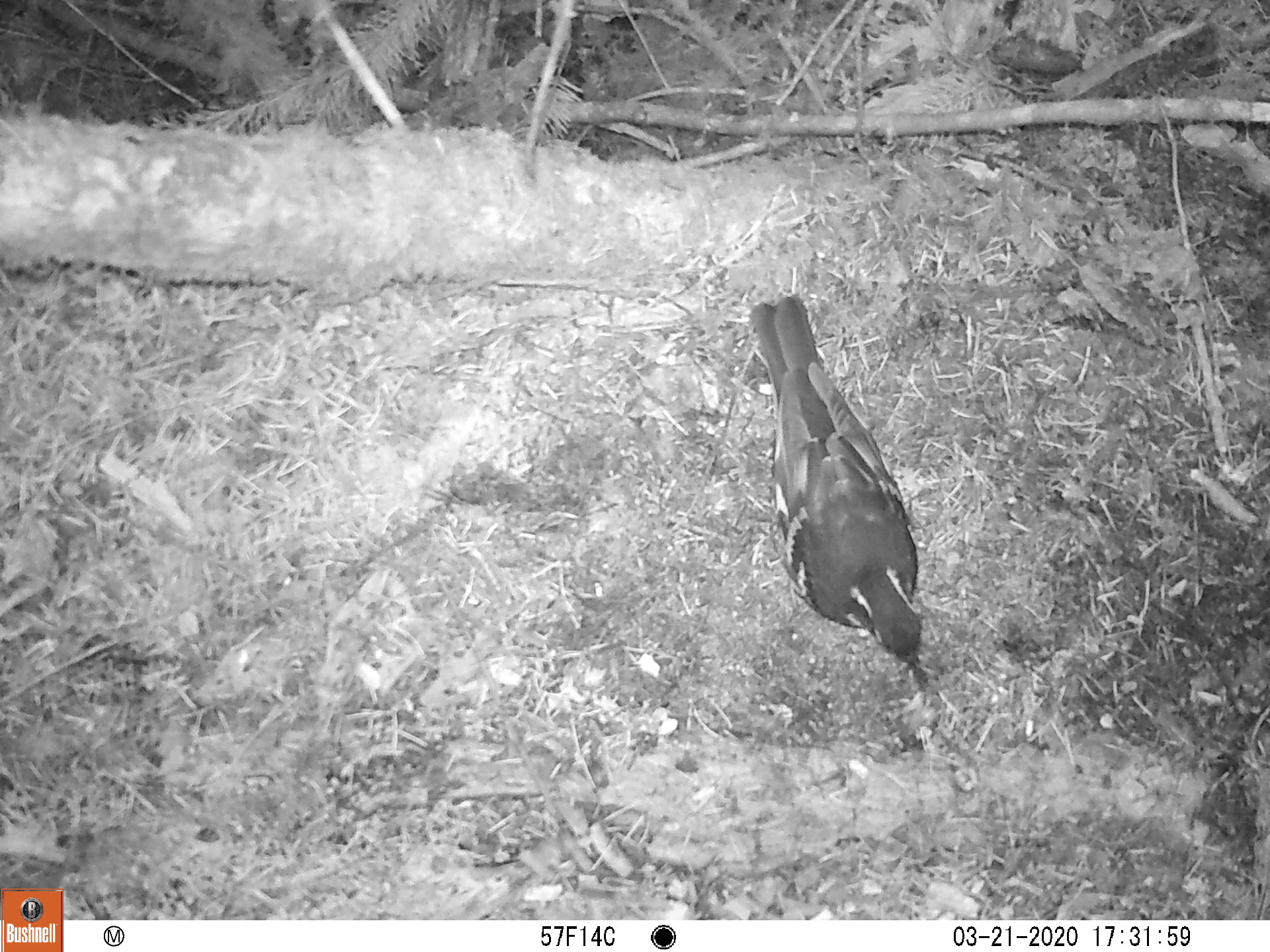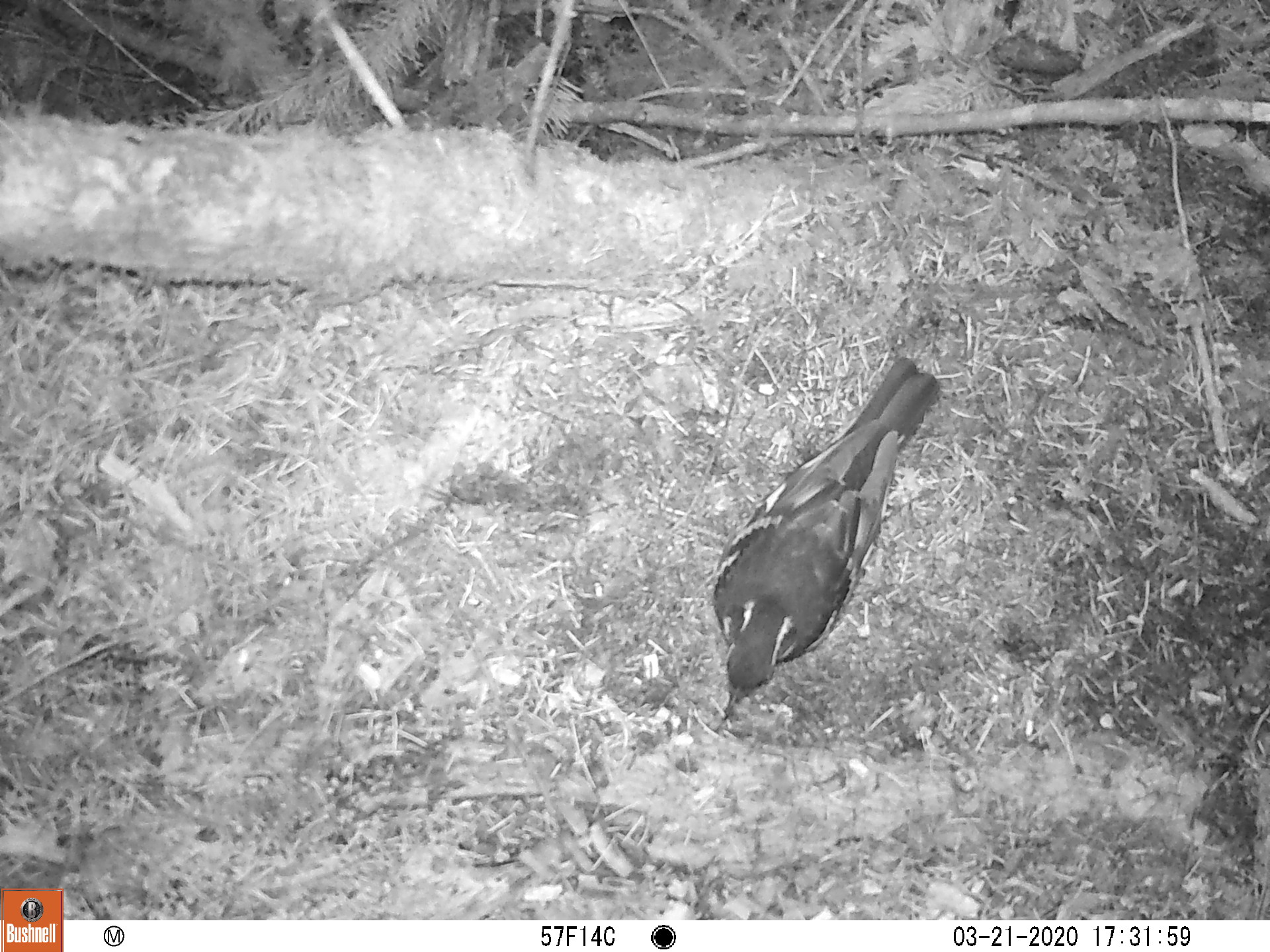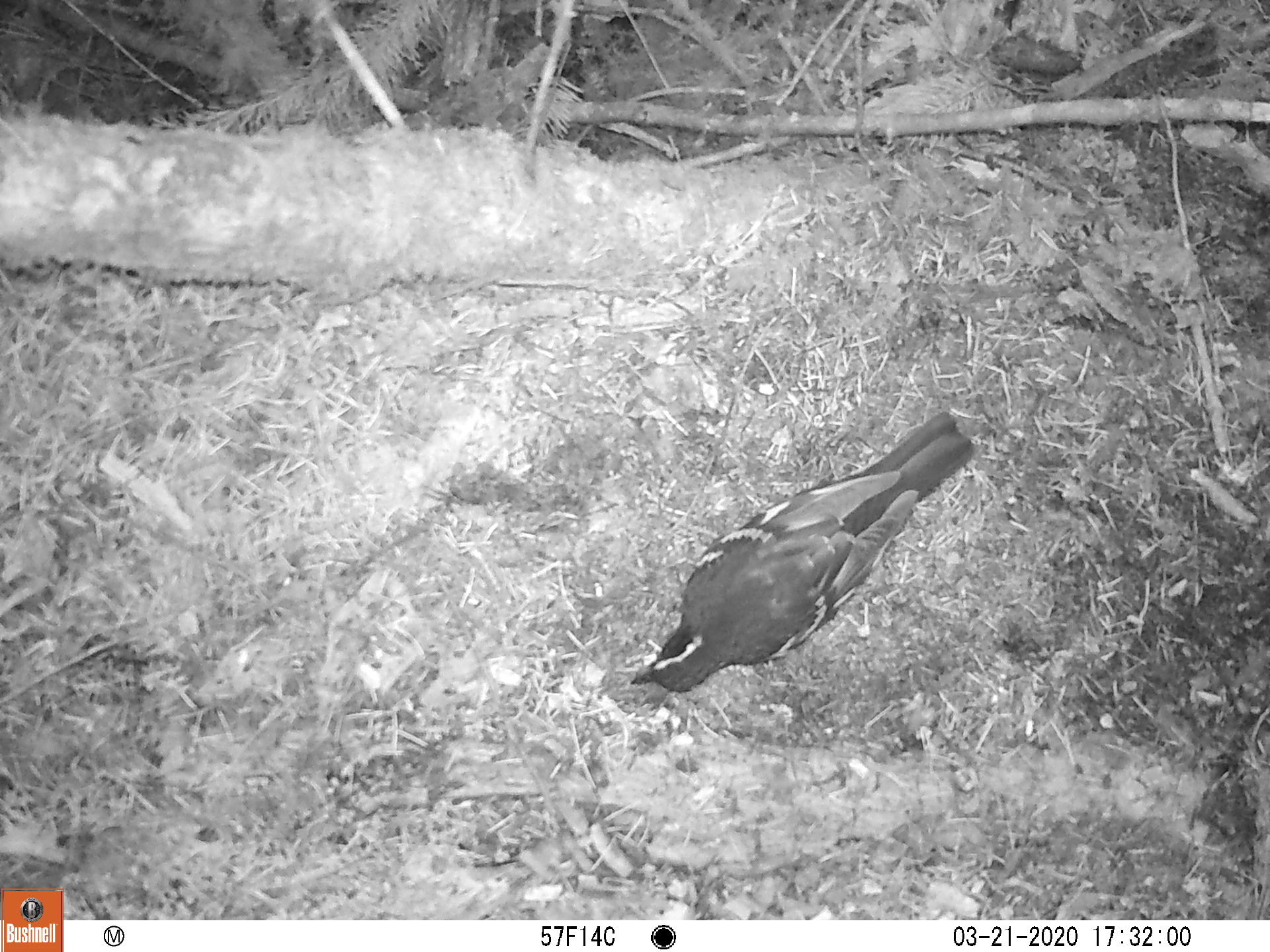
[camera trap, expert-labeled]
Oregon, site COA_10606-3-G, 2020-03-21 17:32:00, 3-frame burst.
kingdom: Animalia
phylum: Chordata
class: Aves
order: Passeriformes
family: Turdidae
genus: Ixoreus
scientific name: Ixoreus naevius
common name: varied thrush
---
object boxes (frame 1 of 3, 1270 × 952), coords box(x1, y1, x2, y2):
varied thrush: box(748, 294, 928, 680)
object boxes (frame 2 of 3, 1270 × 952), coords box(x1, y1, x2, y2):
varied thrush: box(715, 357, 936, 716)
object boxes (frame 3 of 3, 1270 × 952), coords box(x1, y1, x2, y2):
varied thrush: box(628, 416, 977, 694)